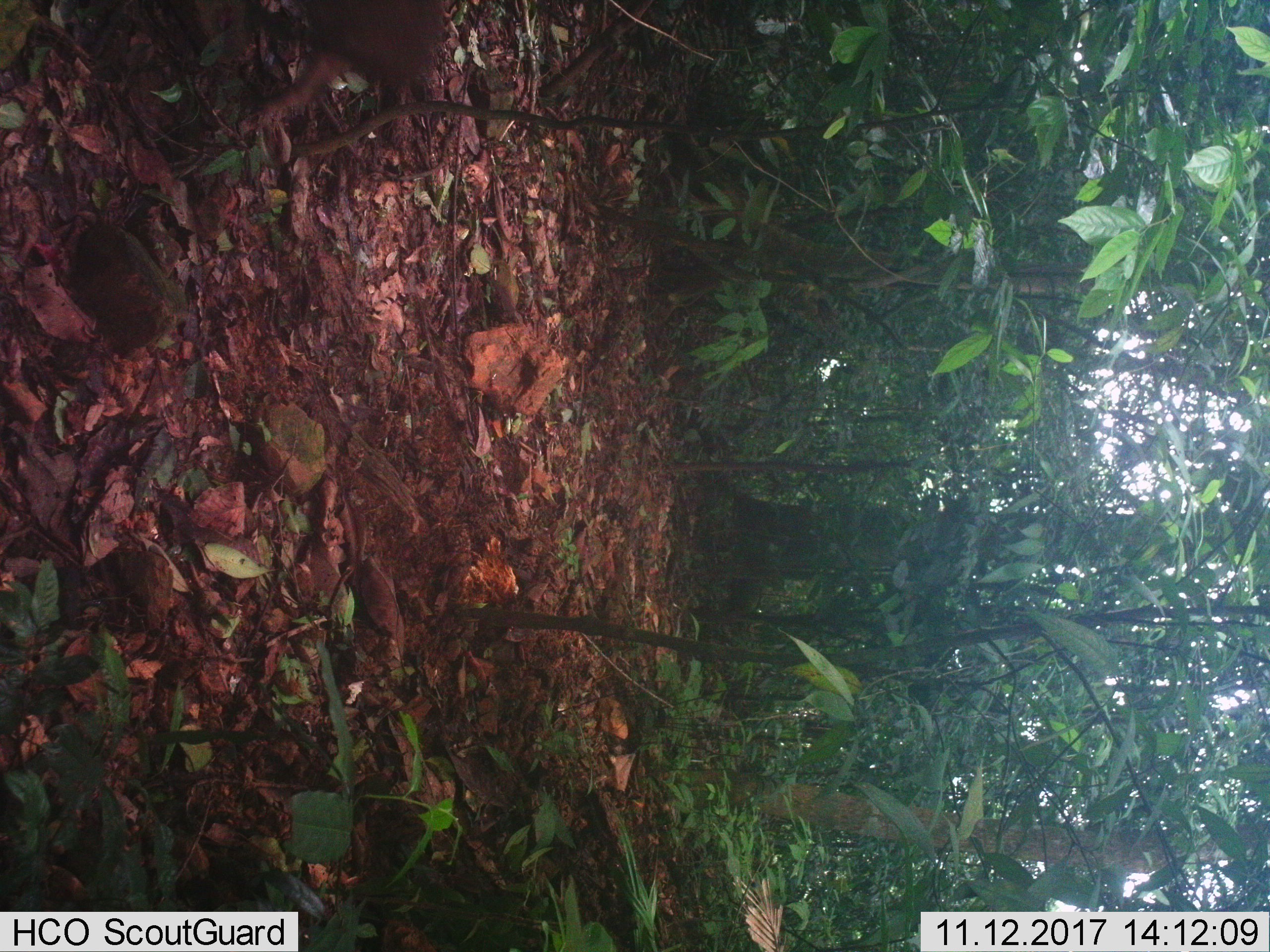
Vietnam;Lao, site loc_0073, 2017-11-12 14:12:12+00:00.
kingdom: Animalia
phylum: Chordata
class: Mammalia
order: Artiodactyla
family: Suidae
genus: Sus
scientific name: Sus scrofa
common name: eurasian wild pig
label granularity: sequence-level